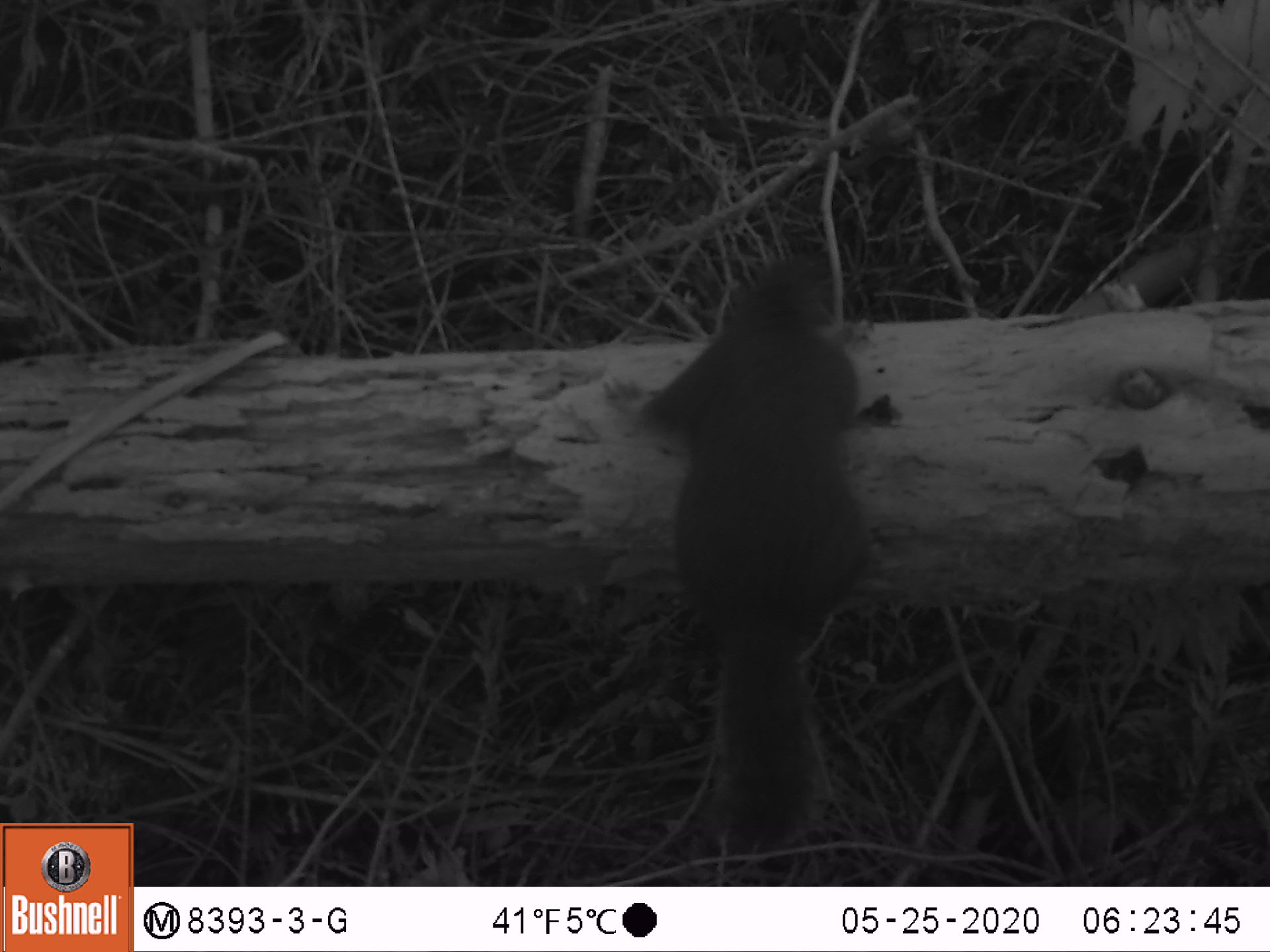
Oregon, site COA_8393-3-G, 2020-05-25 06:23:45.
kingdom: Animalia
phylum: Chordata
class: Mammalia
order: Rodentia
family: Sciuridae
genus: Tamiasciurus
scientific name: Tamiasciurus douglasii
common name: douglas squirrel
Douglas squirrel (Tamiasciurus douglasii).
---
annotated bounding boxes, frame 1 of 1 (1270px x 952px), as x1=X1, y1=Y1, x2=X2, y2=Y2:
douglas squirrel: x1=603, y1=266, x2=896, y2=862